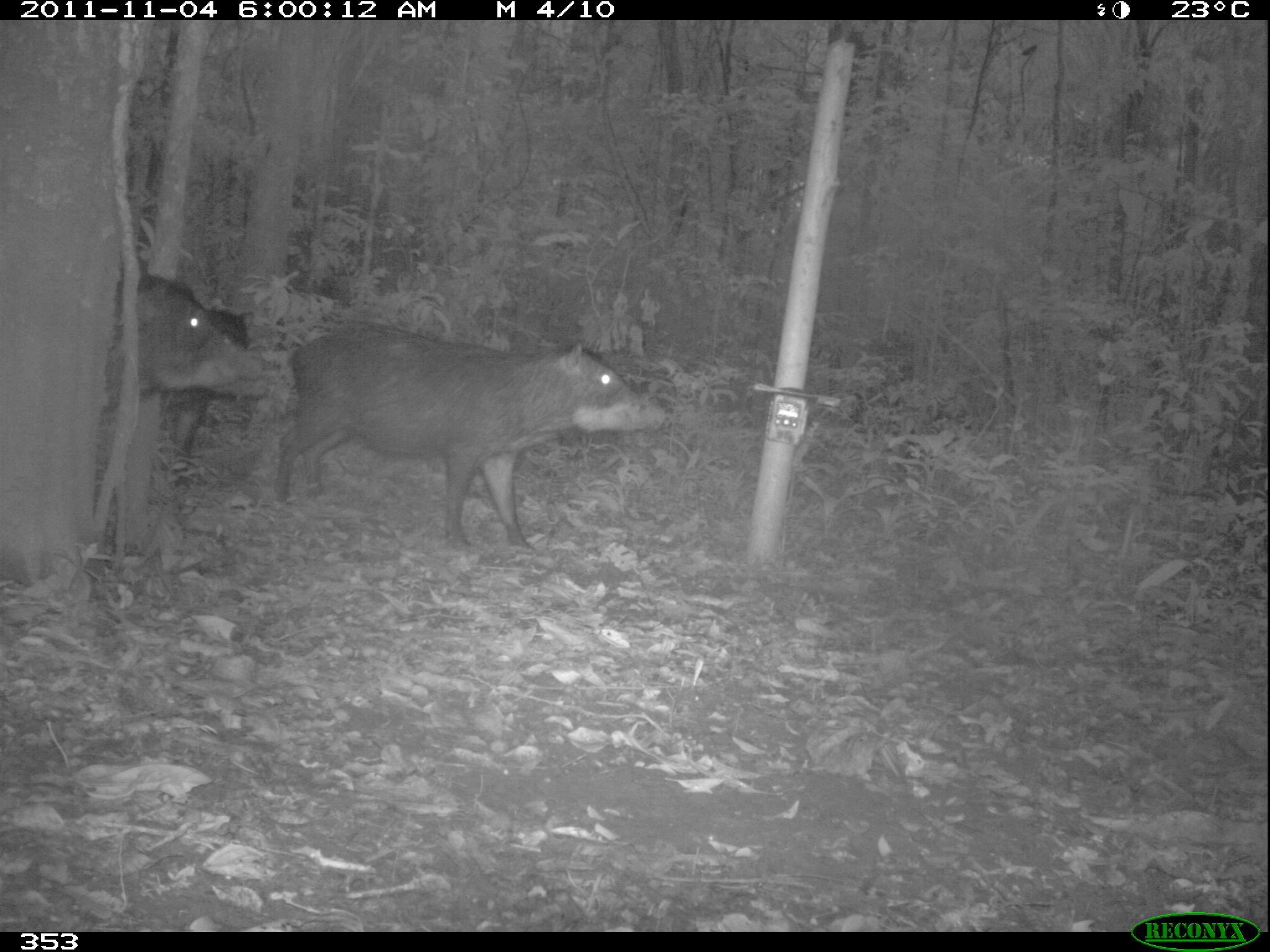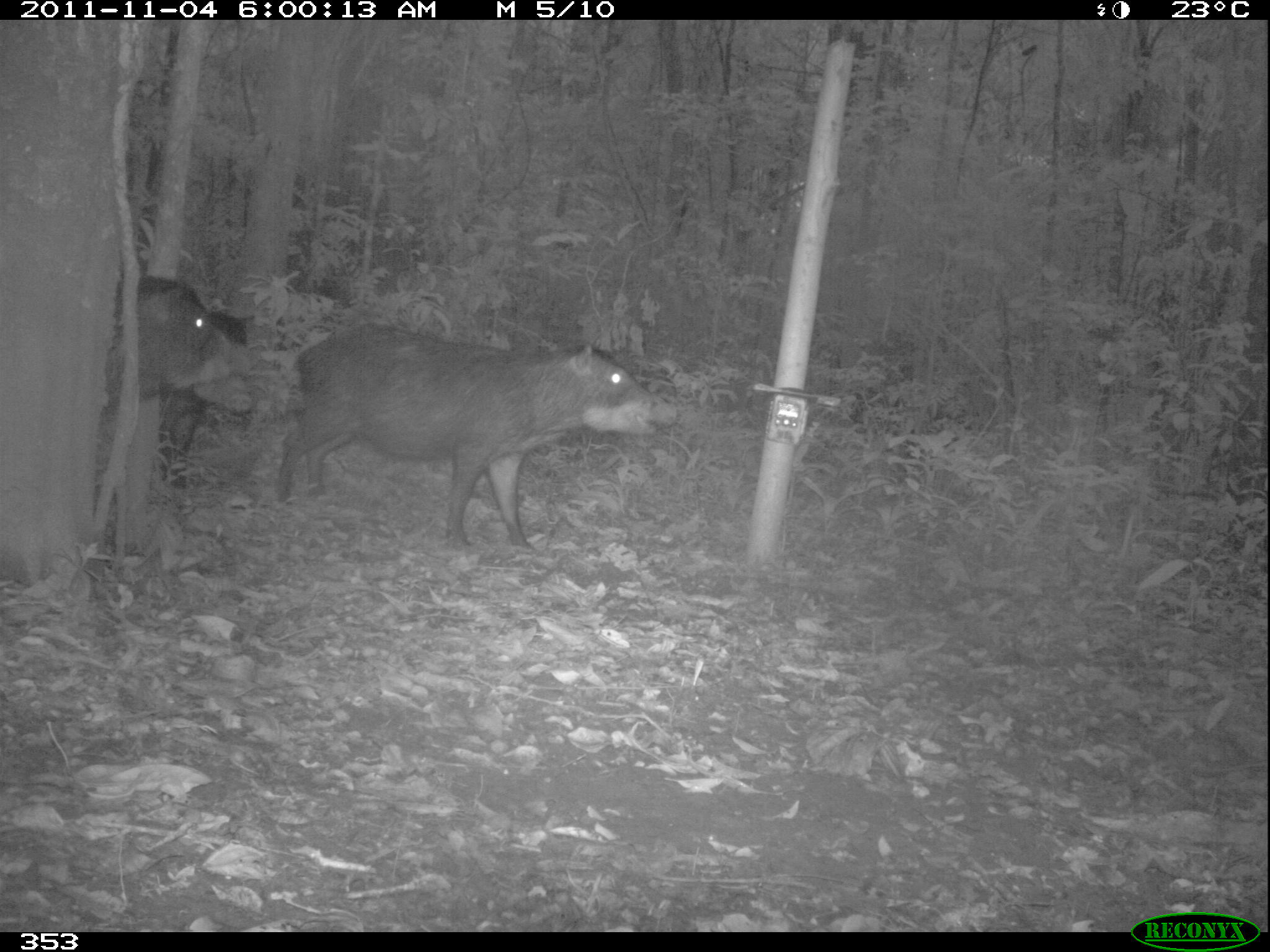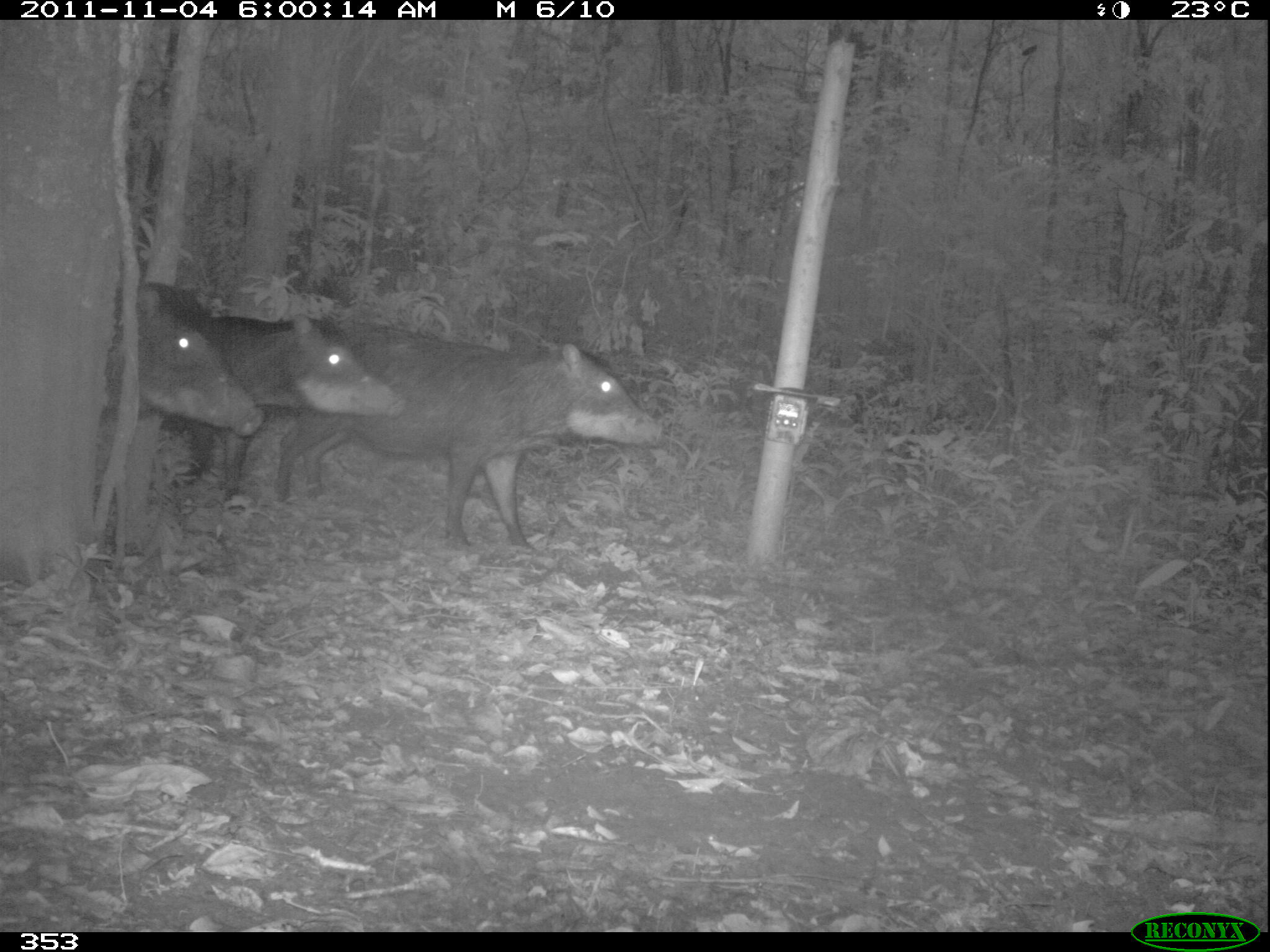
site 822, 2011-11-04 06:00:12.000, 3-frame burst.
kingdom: Animalia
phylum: Chordata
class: Mammalia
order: Artiodactyla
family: Tayassuidae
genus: Tayassu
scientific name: Tayassu pecari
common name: white-lipped peccary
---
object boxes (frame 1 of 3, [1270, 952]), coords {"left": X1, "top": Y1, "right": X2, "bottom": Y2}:
tayassu pecari: {"left": 274, "top": 321, "right": 665, "bottom": 550}; {"left": 108, "top": 300, "right": 270, "bottom": 484}; {"left": 107, "top": 276, "right": 250, "bottom": 449}